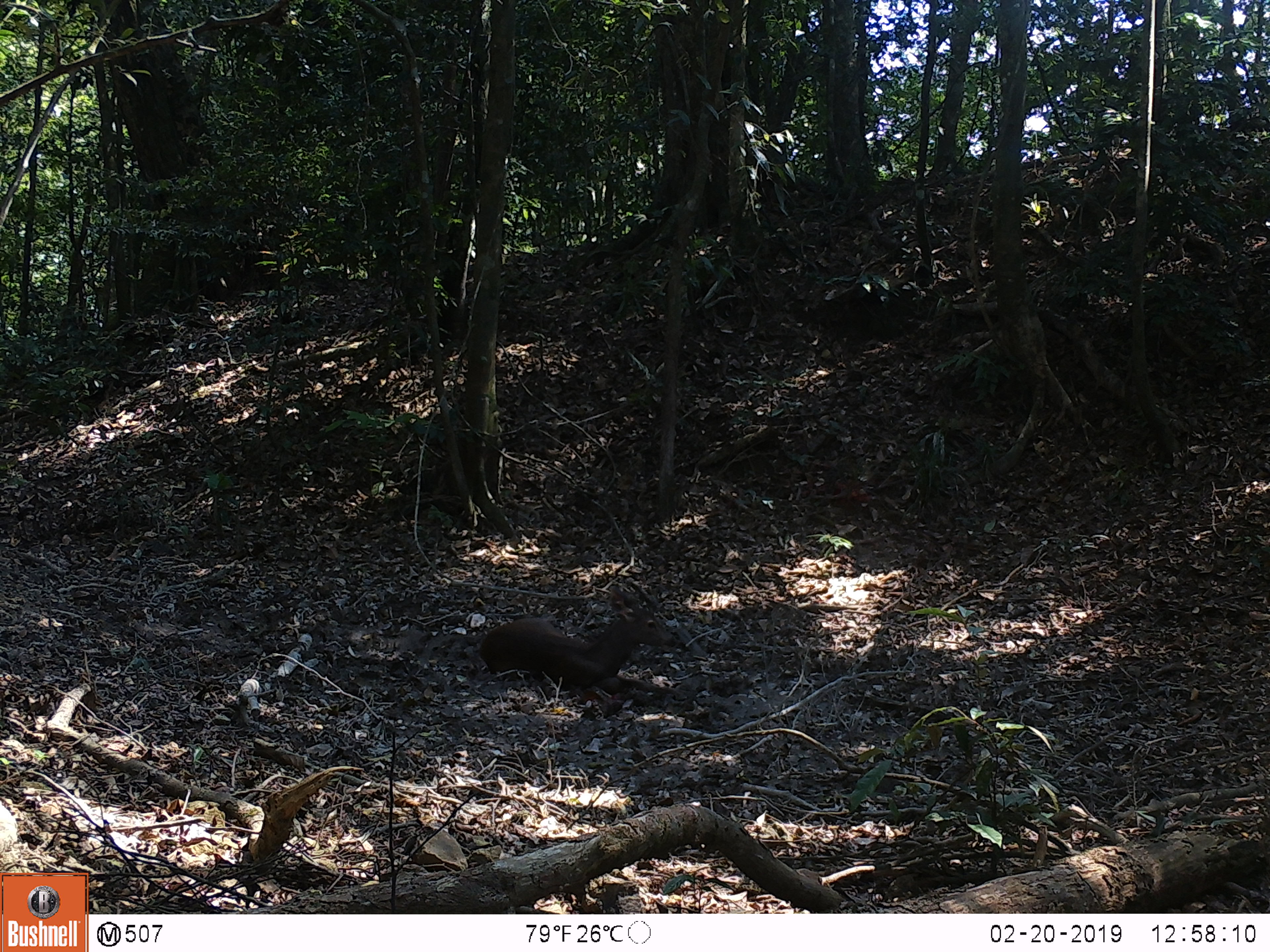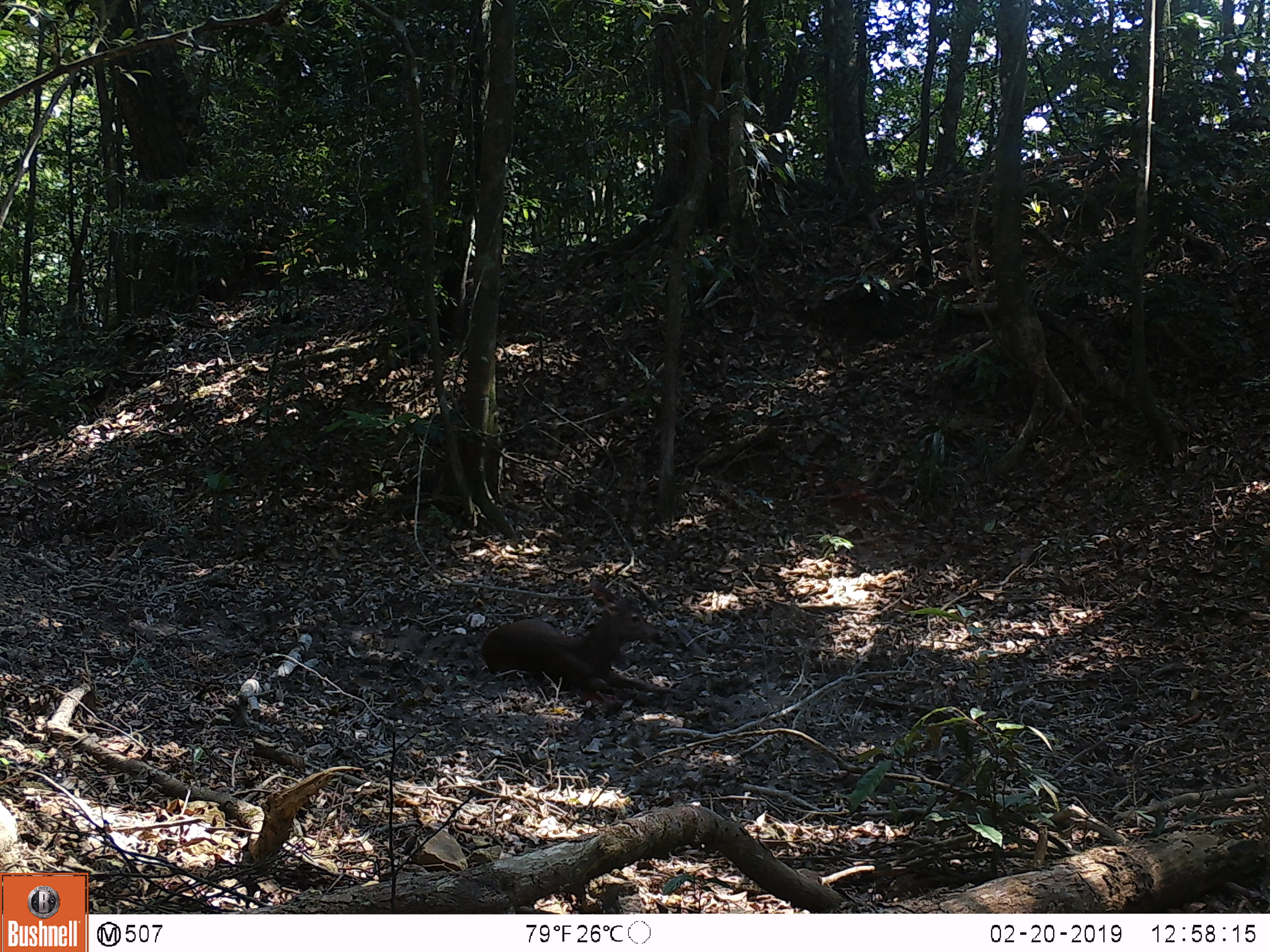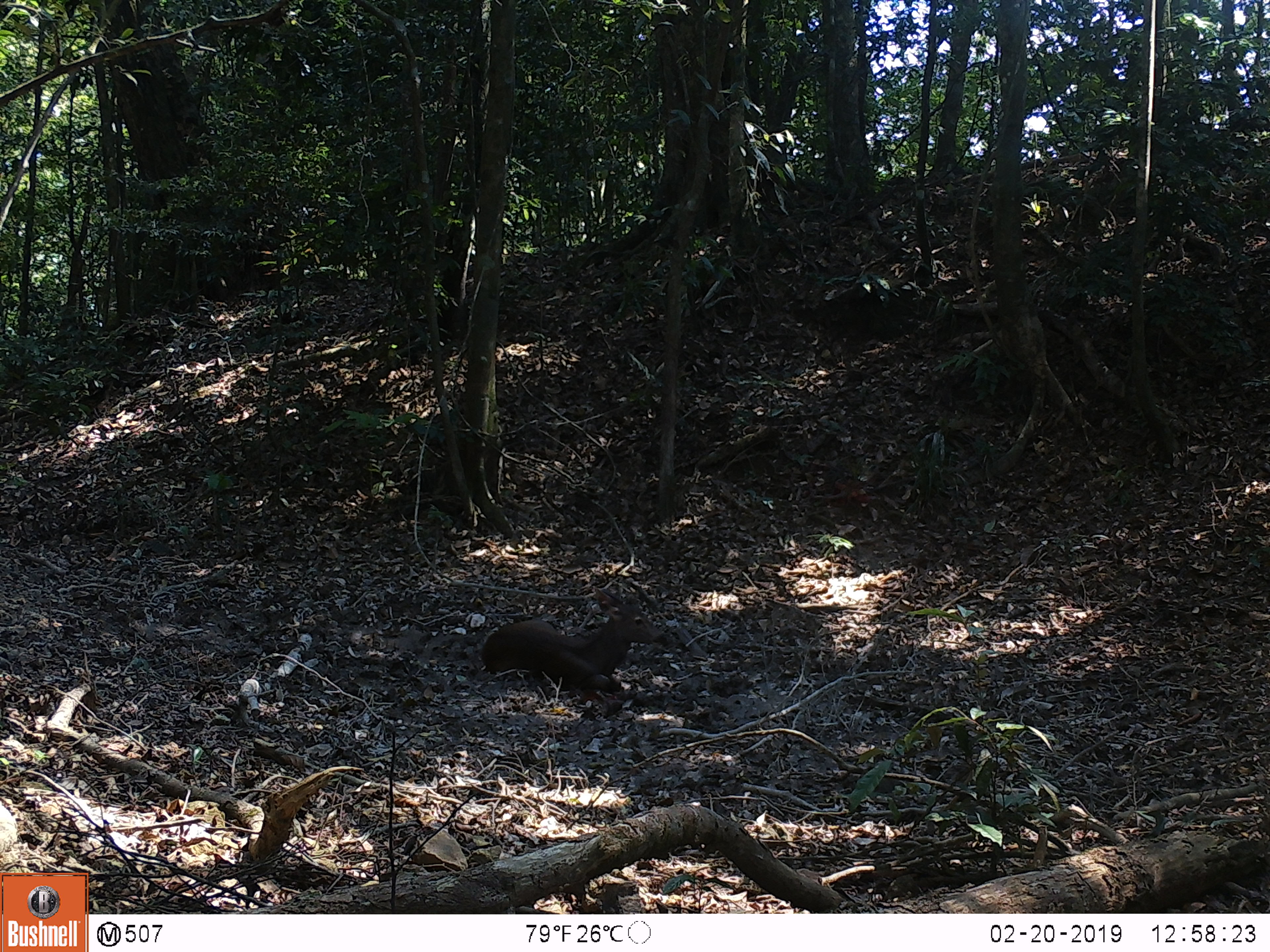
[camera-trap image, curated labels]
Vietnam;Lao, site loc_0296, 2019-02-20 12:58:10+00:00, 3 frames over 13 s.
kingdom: Animalia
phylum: Chordata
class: Mammalia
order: Artiodactyla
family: Cervidae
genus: Rusa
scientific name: Rusa unicolor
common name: sambar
Sambar (Rusa unicolor). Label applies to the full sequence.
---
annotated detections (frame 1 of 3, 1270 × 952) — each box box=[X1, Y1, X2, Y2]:
sambar: box=[478, 585, 691, 699]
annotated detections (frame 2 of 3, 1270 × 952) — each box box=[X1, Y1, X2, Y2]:
sambar: box=[481, 580, 693, 706]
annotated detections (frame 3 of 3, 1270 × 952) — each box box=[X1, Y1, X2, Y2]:
sambar: box=[480, 587, 669, 693]